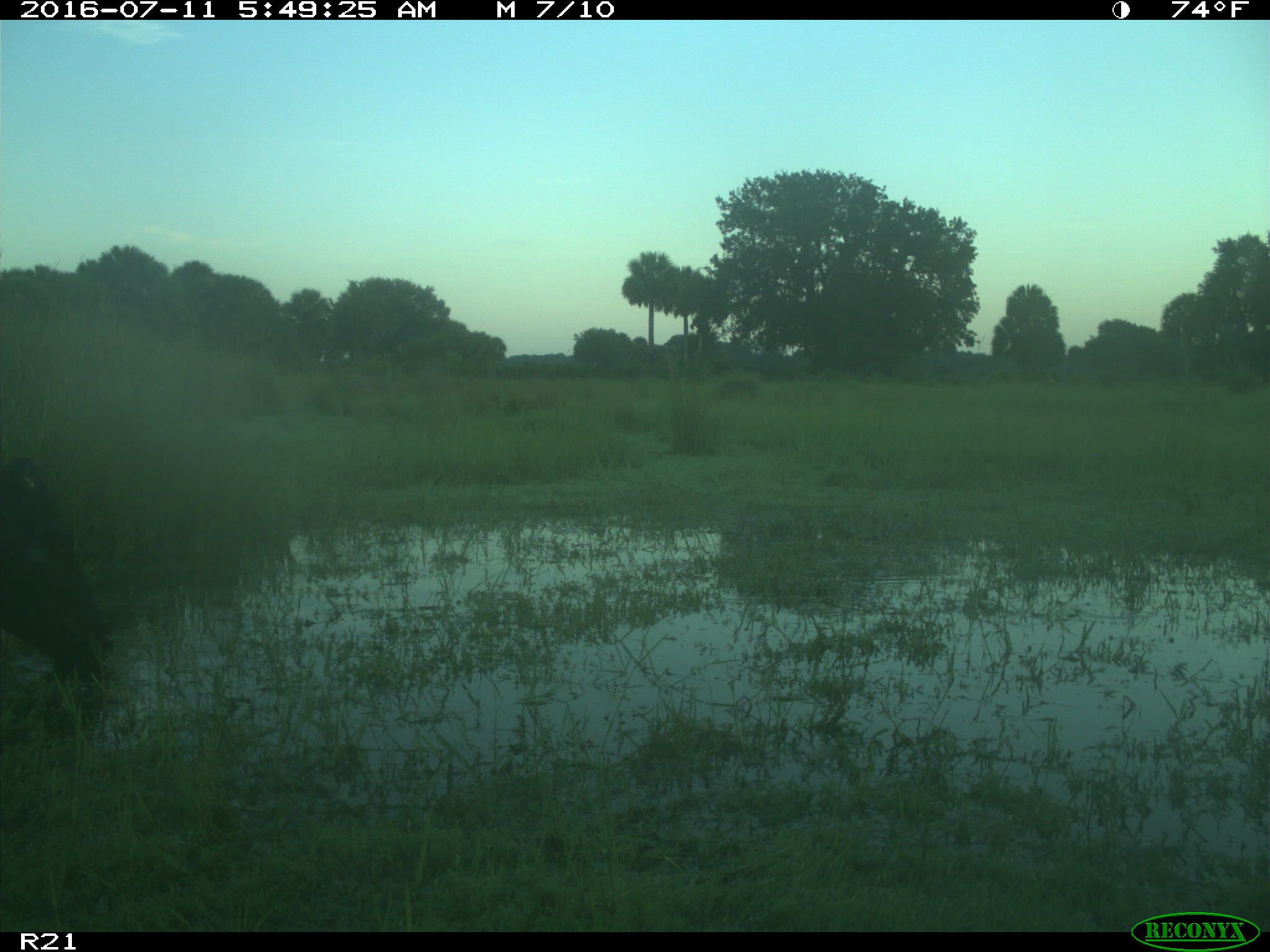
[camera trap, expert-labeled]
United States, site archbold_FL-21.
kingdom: Animalia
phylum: Chordata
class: Mammalia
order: Artiodactyla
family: Bovidae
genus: Bos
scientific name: Bos taurus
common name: domestic cow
Bos taurus (domestic cow).